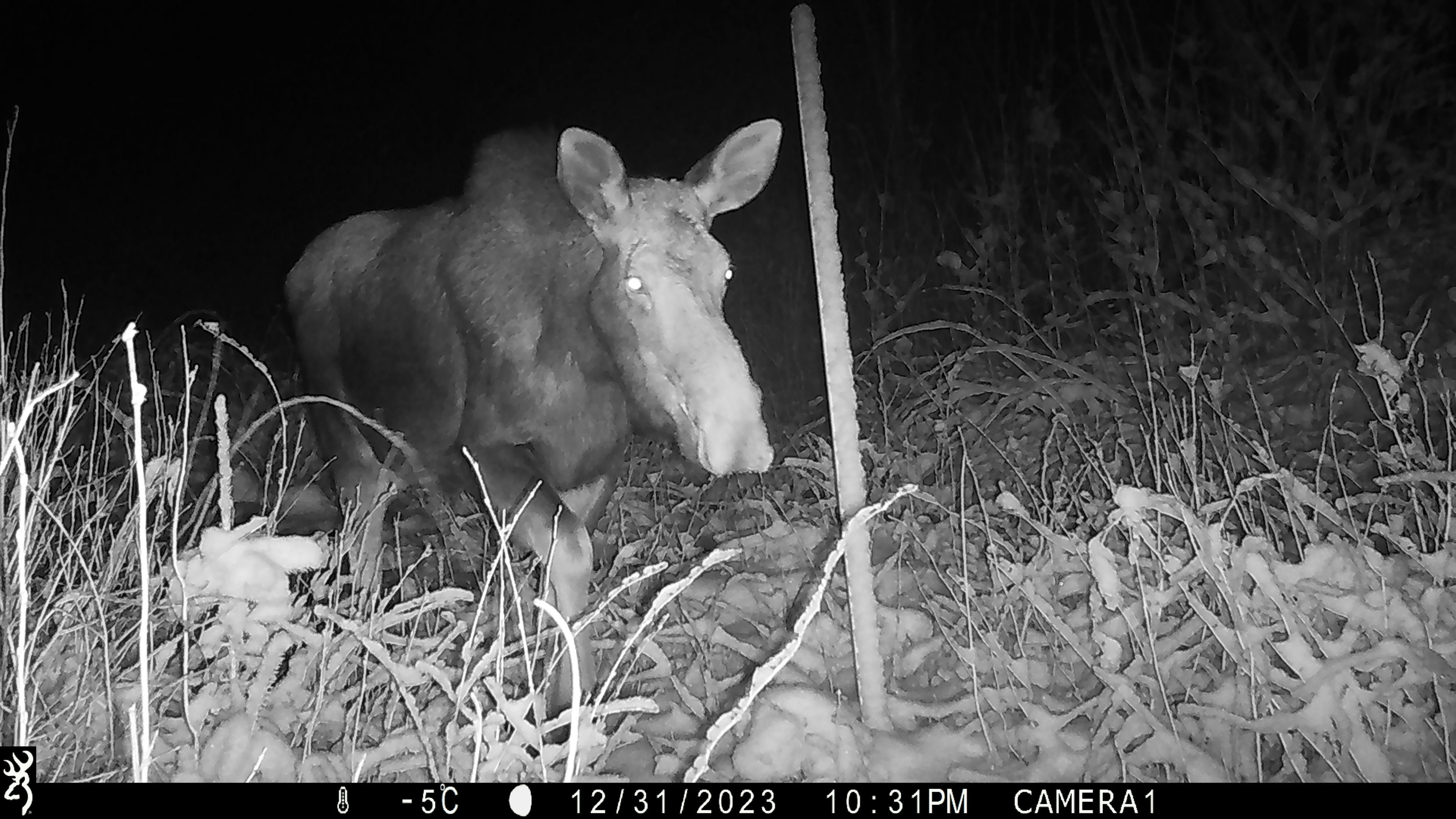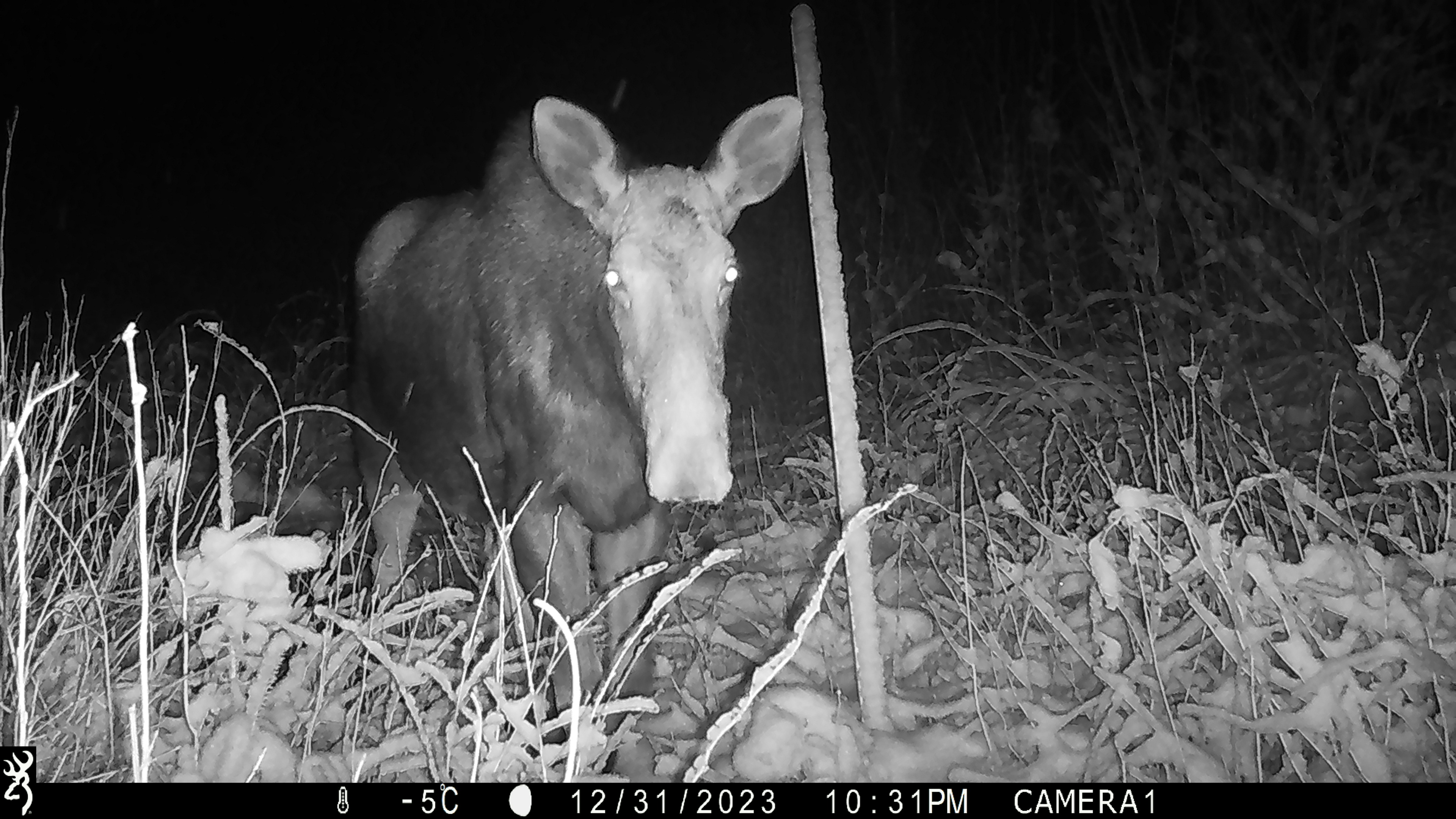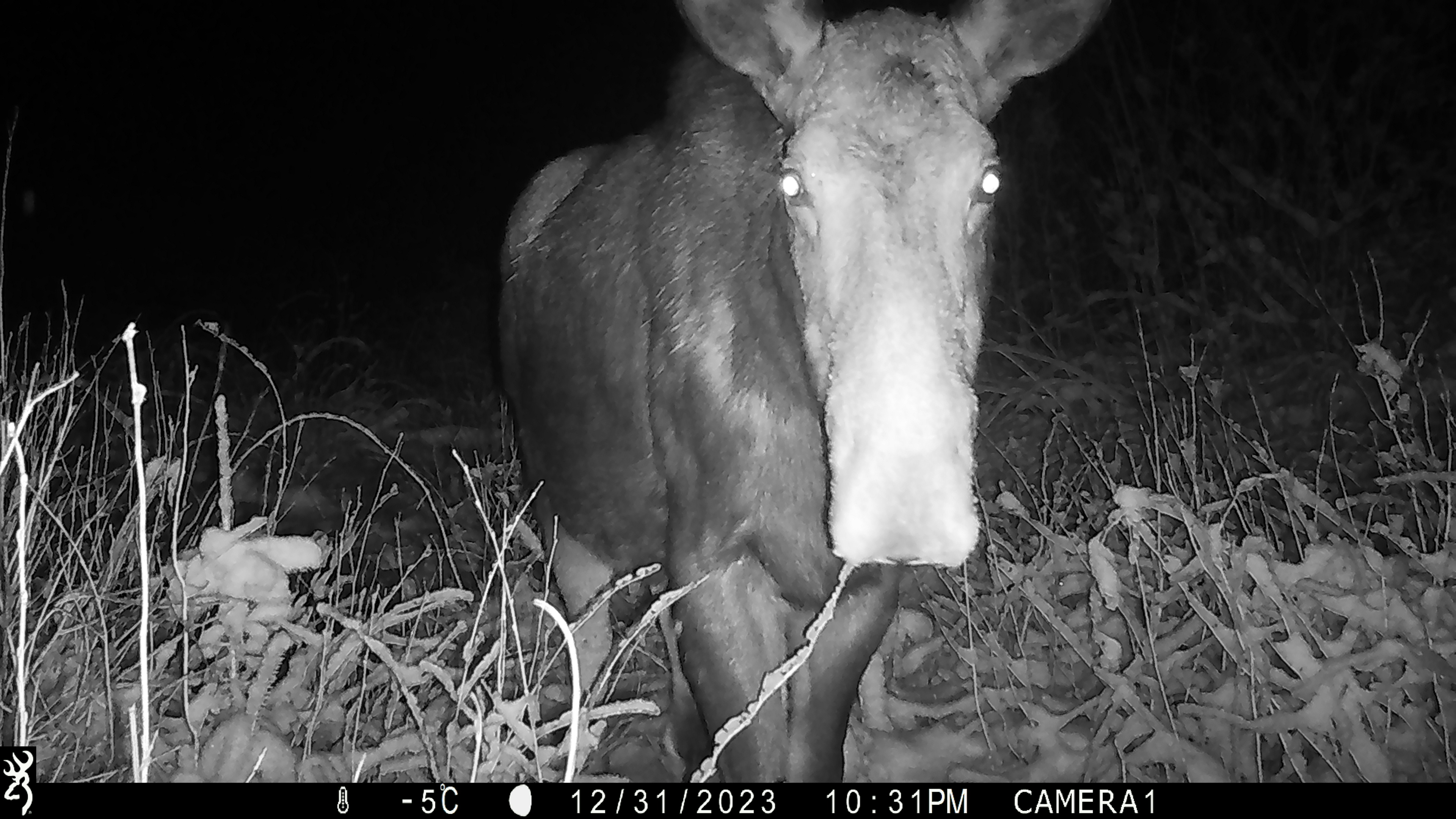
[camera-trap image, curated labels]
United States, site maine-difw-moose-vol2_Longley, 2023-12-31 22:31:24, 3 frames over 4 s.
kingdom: Animalia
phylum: Chordata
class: Mammalia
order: Artiodactyla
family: Cervidae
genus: Alces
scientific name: Alces alces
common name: moose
Moose (Alces alces).